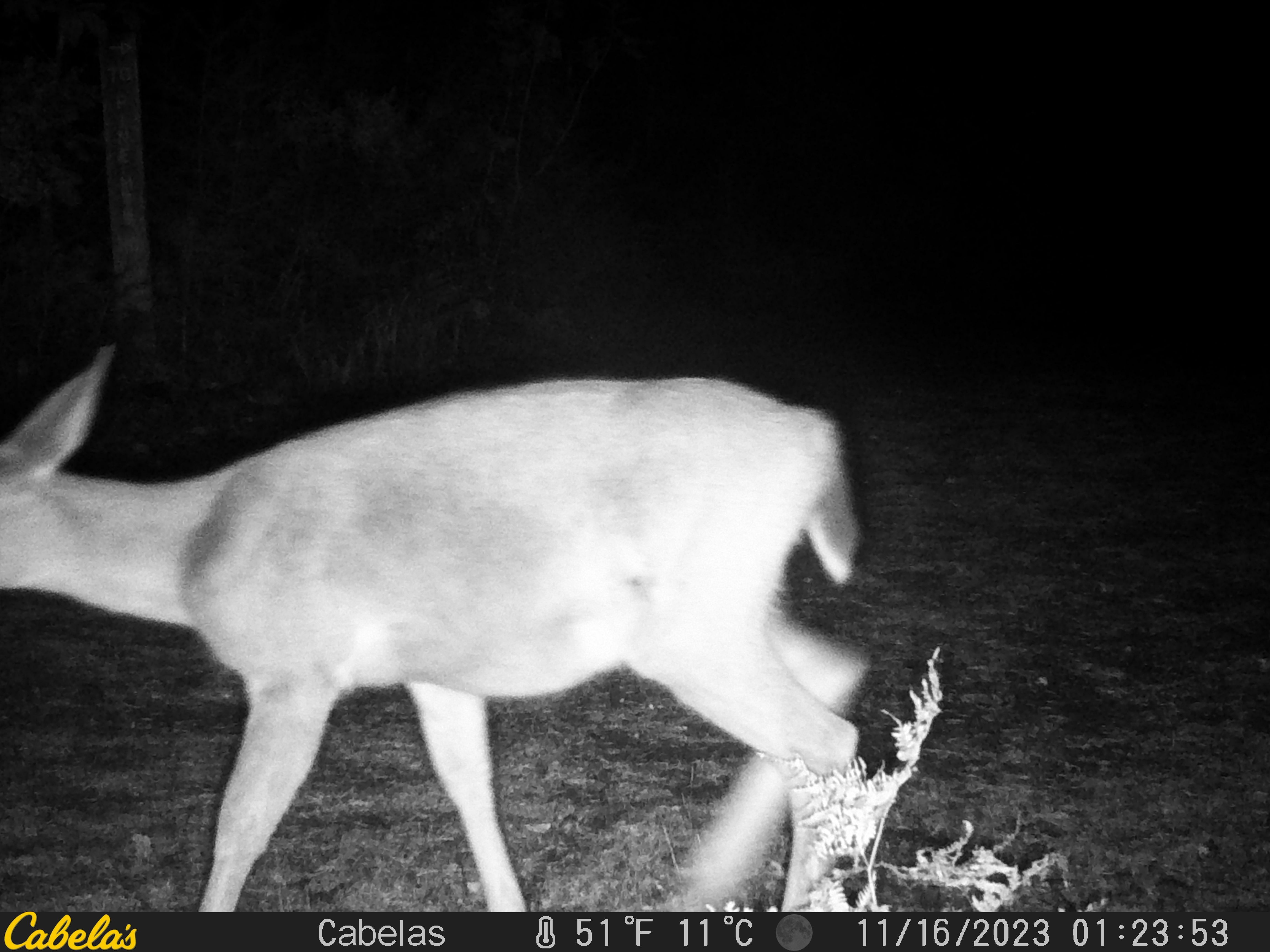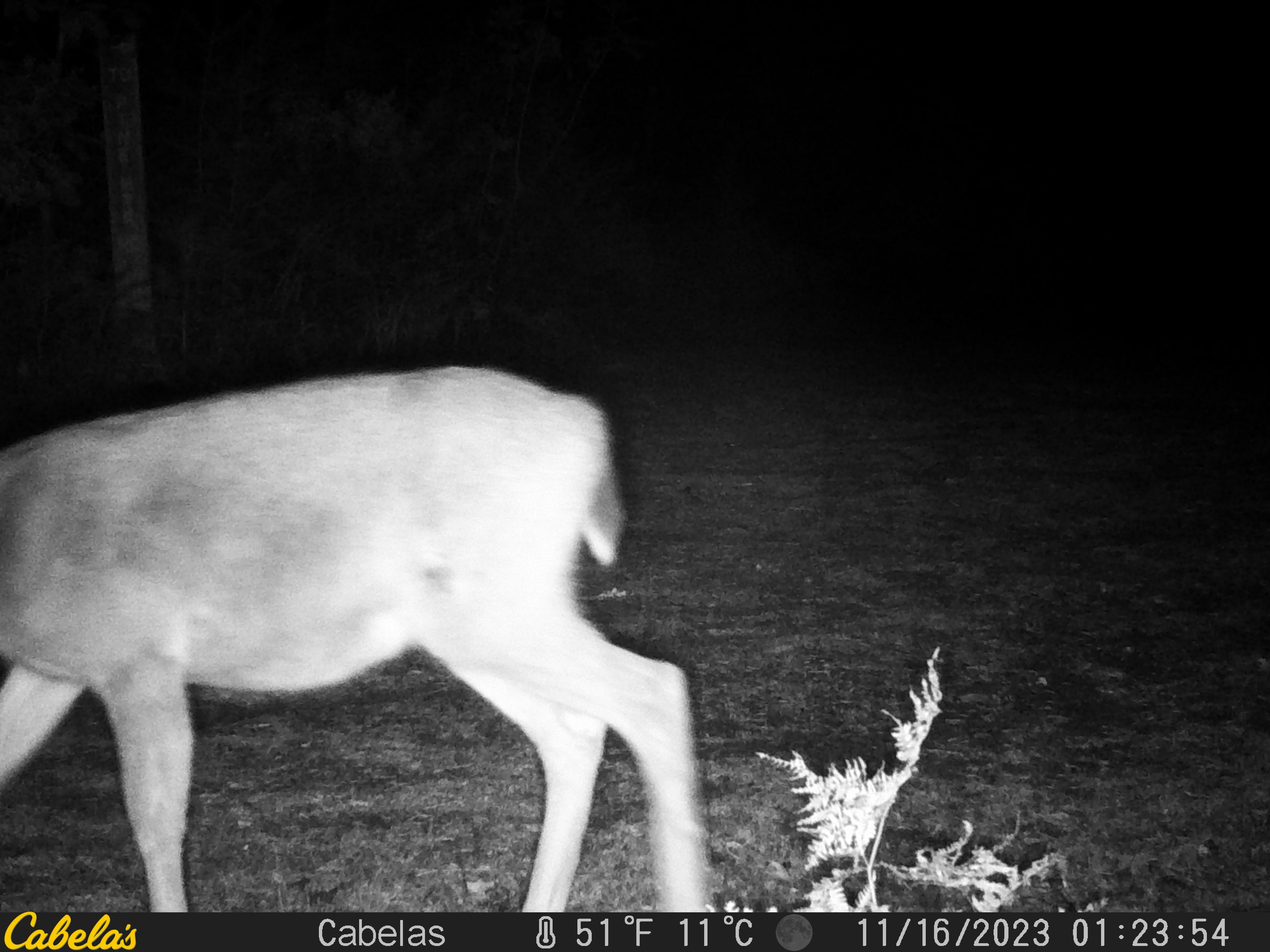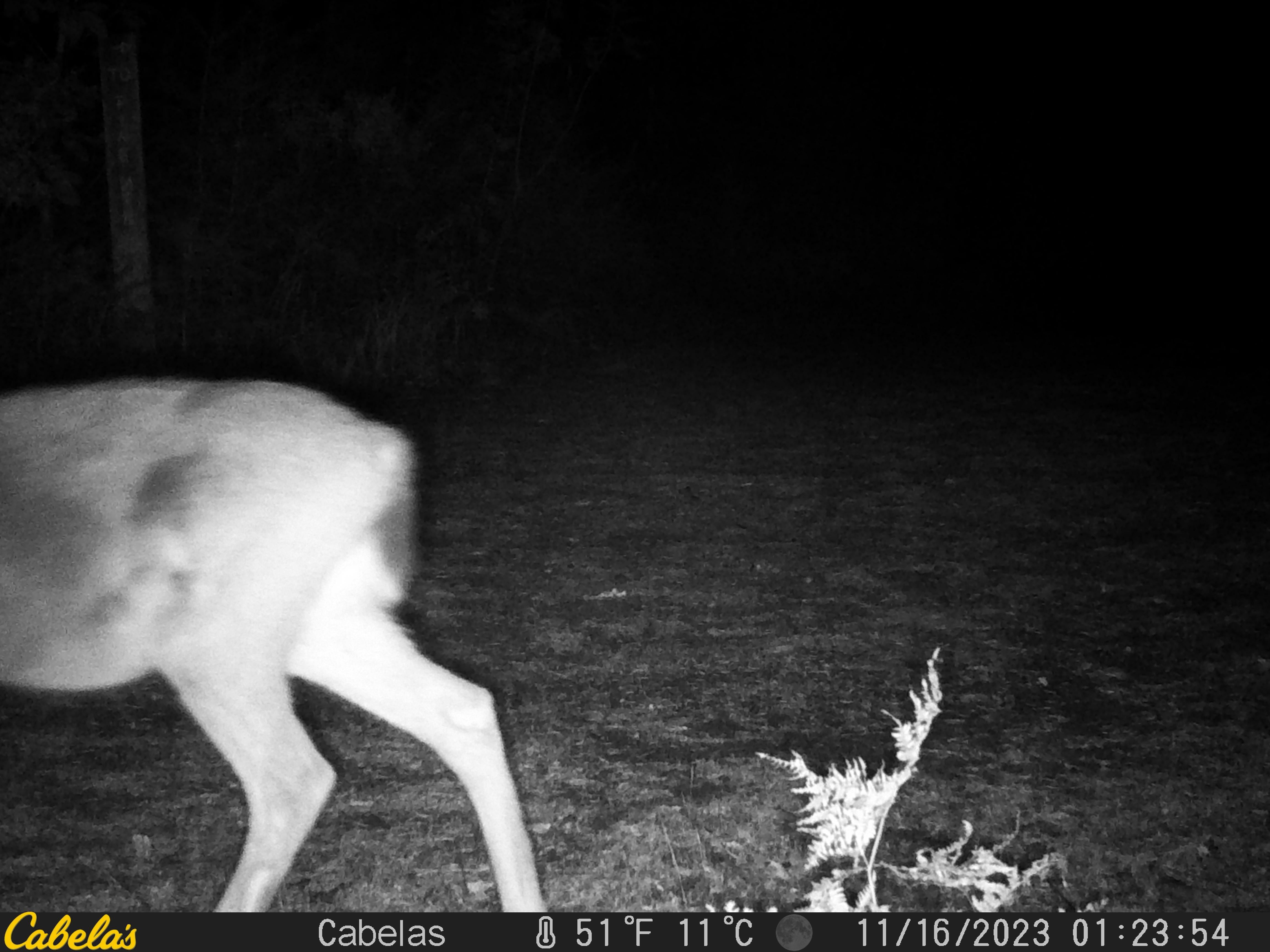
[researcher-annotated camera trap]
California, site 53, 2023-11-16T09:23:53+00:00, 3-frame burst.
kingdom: Animalia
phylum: Chordata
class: Mammalia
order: Artiodactyla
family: Cervidae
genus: Odocoileus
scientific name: Odocoileus hemionus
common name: mule deer